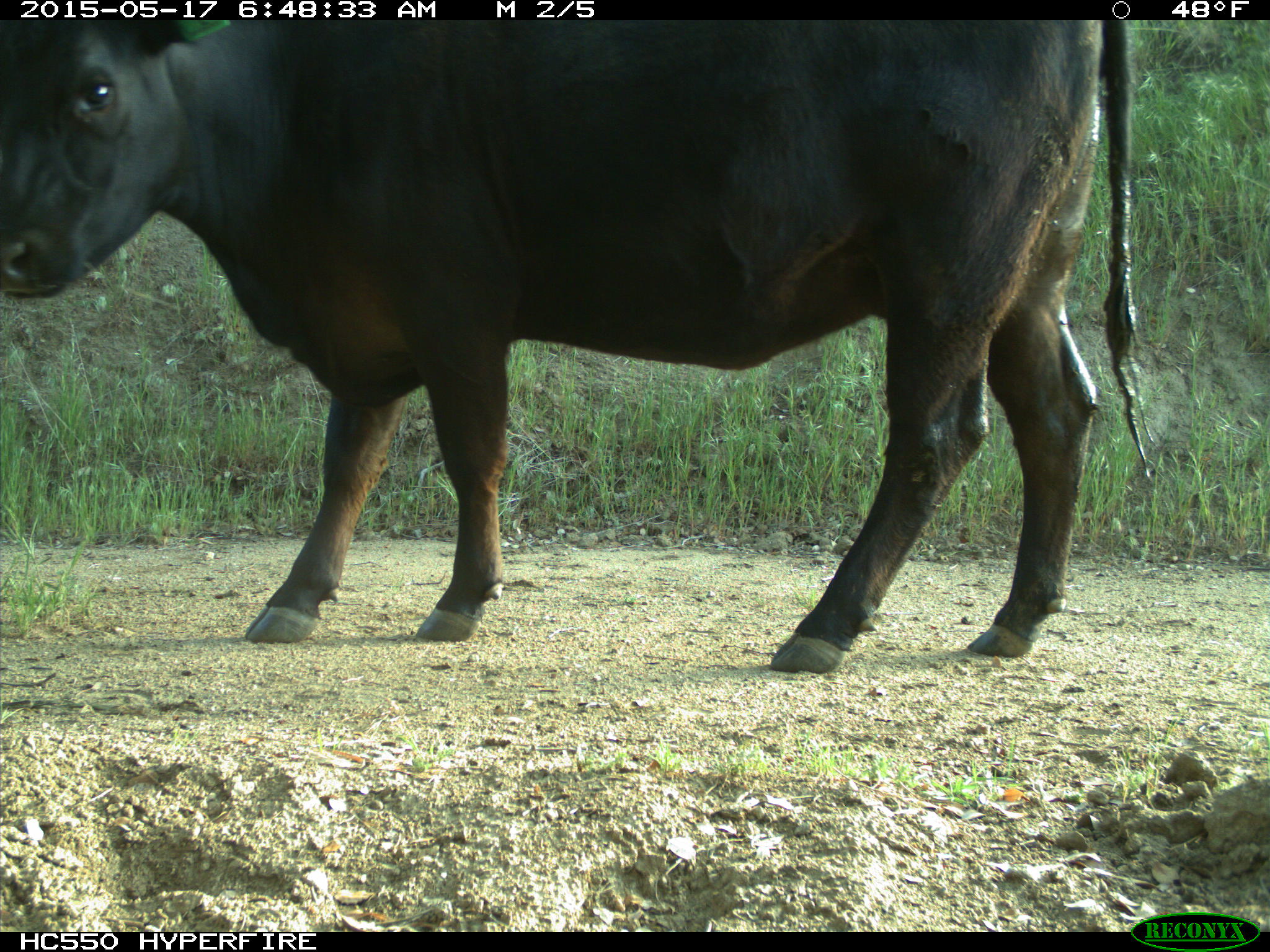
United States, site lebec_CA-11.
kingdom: Animalia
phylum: Chordata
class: Mammalia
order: Artiodactyla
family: Bovidae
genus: Bos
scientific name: Bos taurus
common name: domestic cow